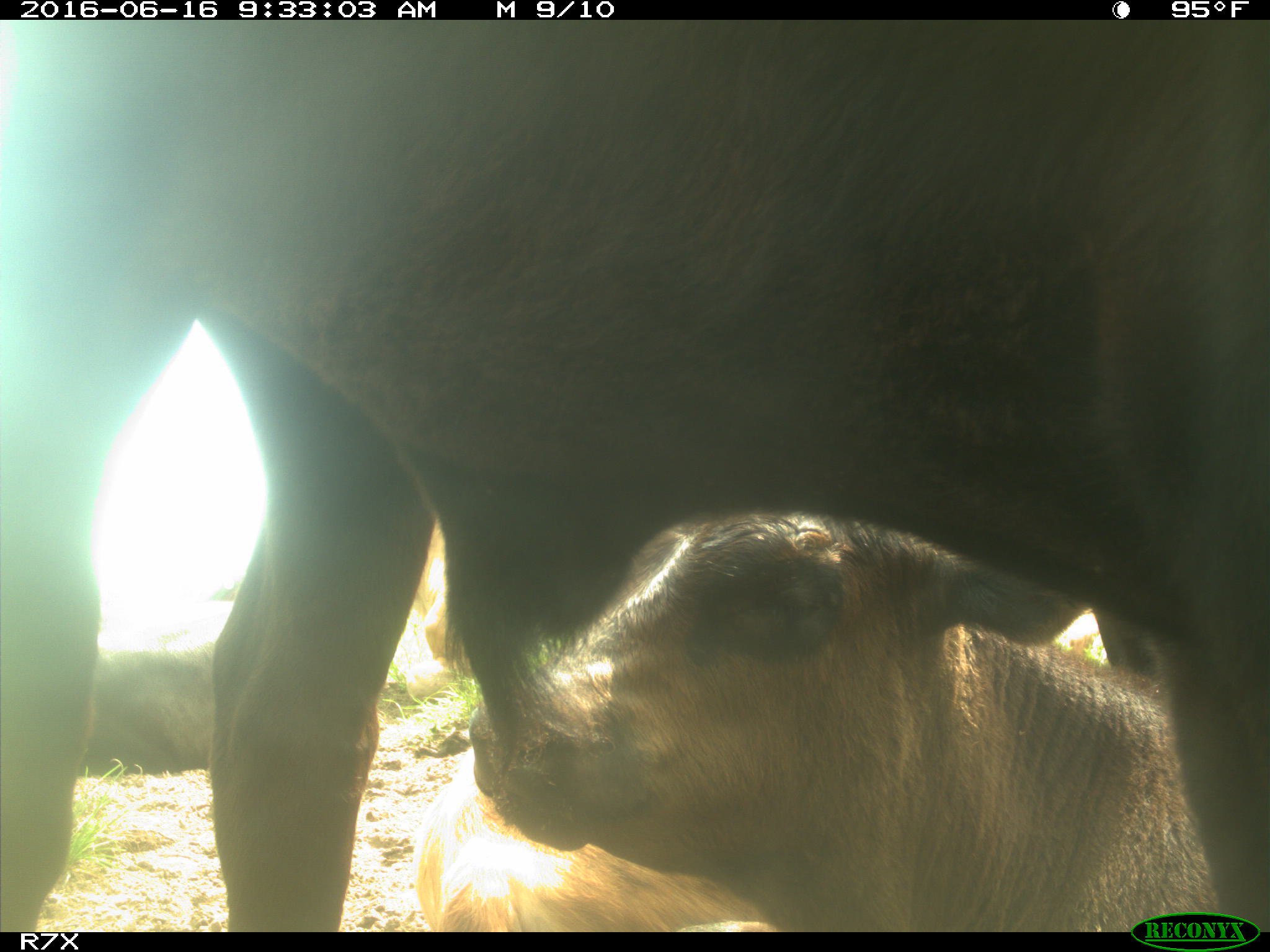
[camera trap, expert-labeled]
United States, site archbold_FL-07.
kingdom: Animalia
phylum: Chordata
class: Mammalia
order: Artiodactyla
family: Bovidae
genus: Bos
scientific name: Bos taurus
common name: domestic cow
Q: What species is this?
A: Bos taurus (domestic cow).